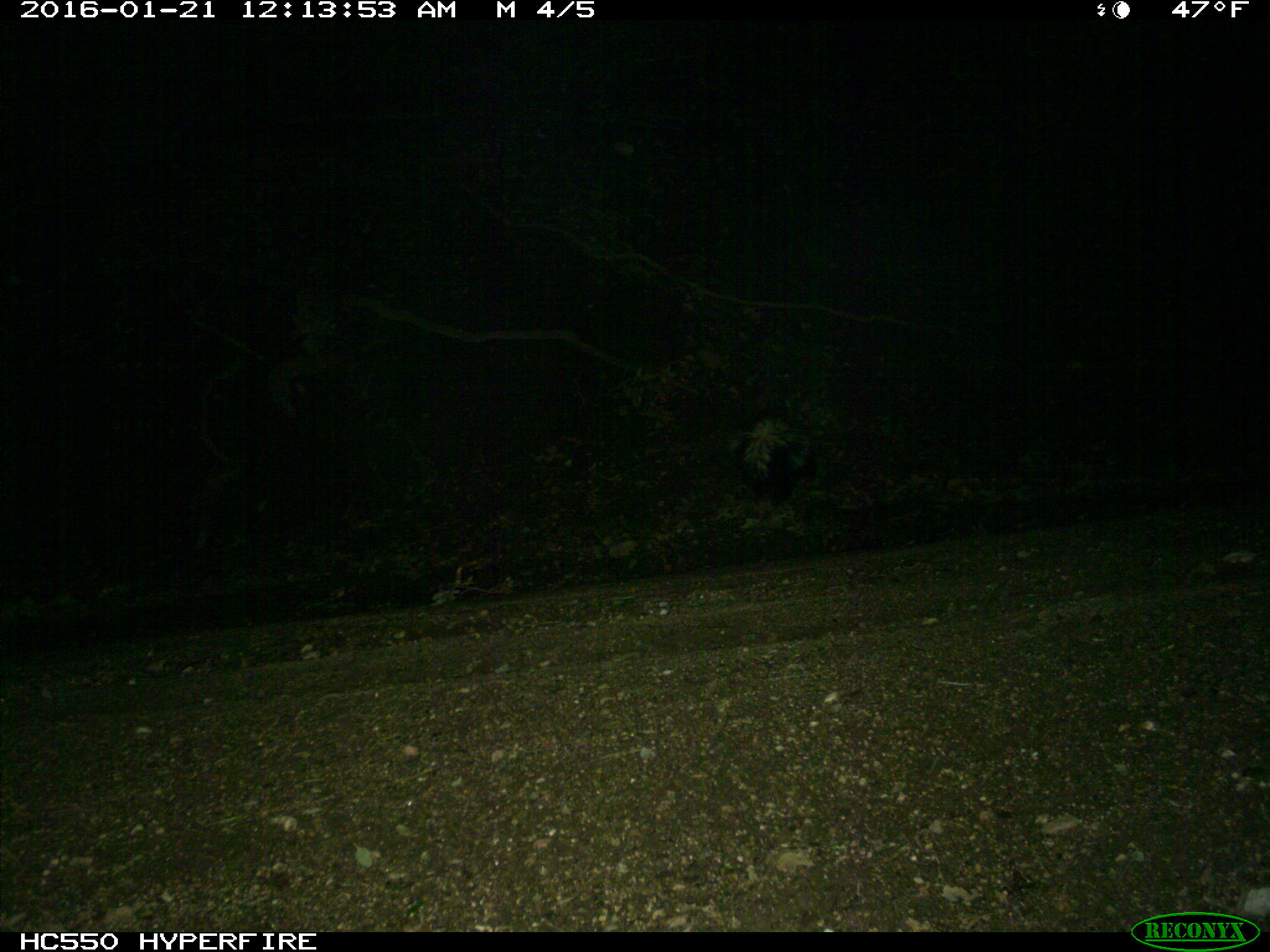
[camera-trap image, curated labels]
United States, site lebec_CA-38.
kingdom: Animalia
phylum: Chordata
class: Mammalia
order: Carnivora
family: Mephitidae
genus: Mephitis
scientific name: Mephitis mephitis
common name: striped skunk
Mephitis mephitis (striped skunk).